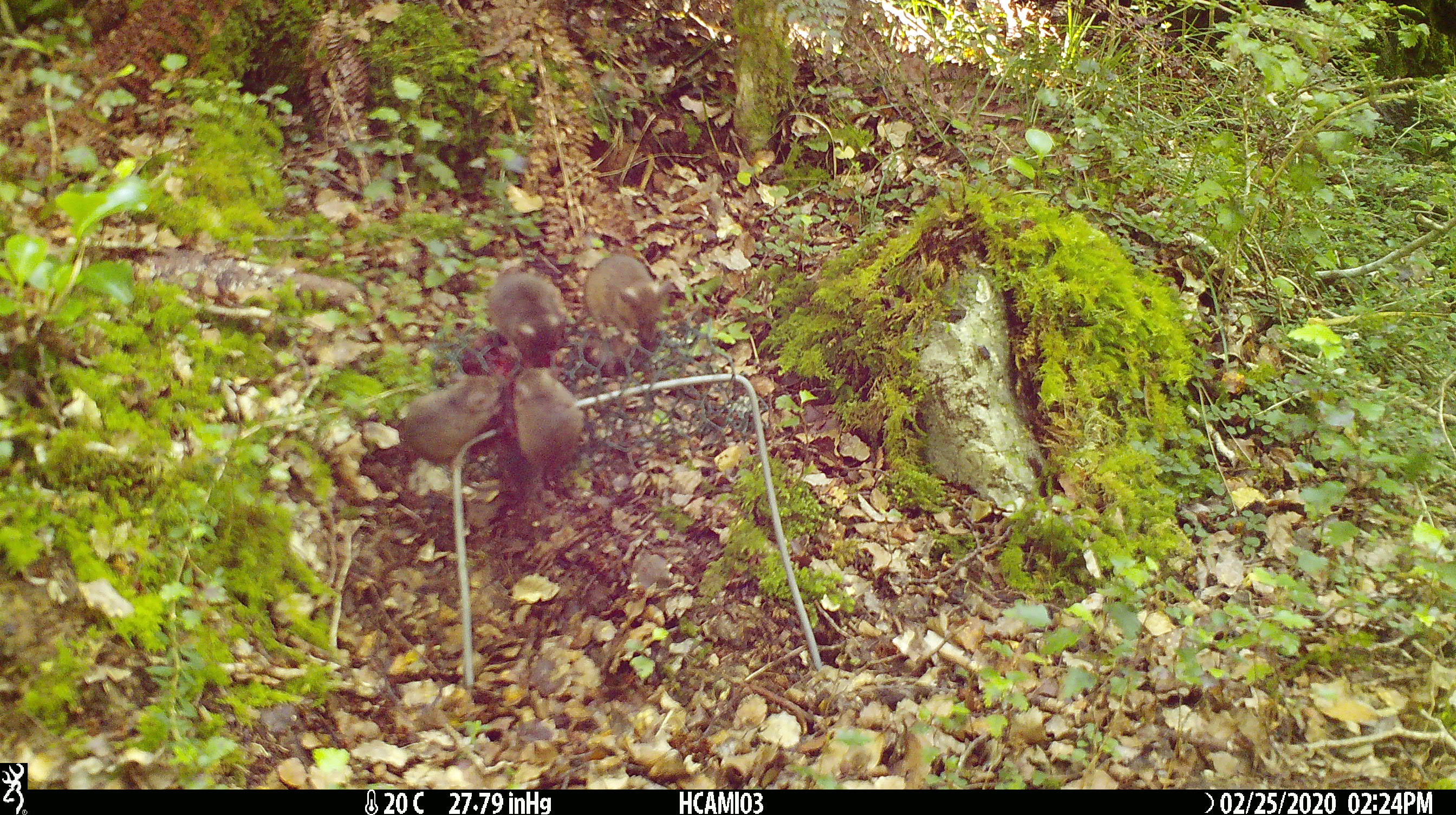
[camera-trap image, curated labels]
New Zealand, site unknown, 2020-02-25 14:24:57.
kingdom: Animalia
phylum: Chordata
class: Mammalia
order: Rodentia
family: Muridae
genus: Mus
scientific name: Mus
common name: mouse